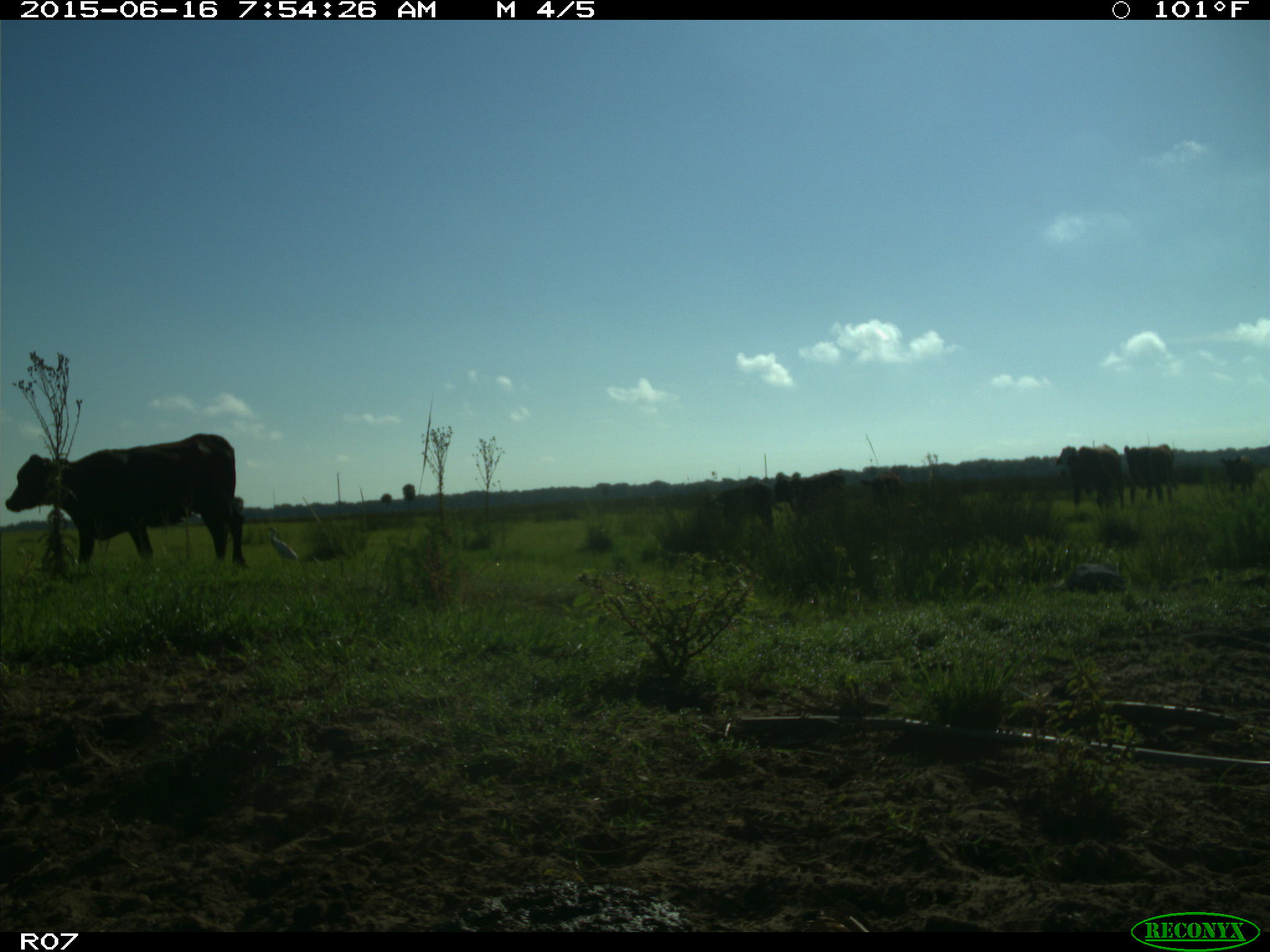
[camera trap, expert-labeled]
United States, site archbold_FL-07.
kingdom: Animalia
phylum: Chordata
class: Mammalia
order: Artiodactyla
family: Bovidae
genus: Bos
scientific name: Bos taurus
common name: domestic cow